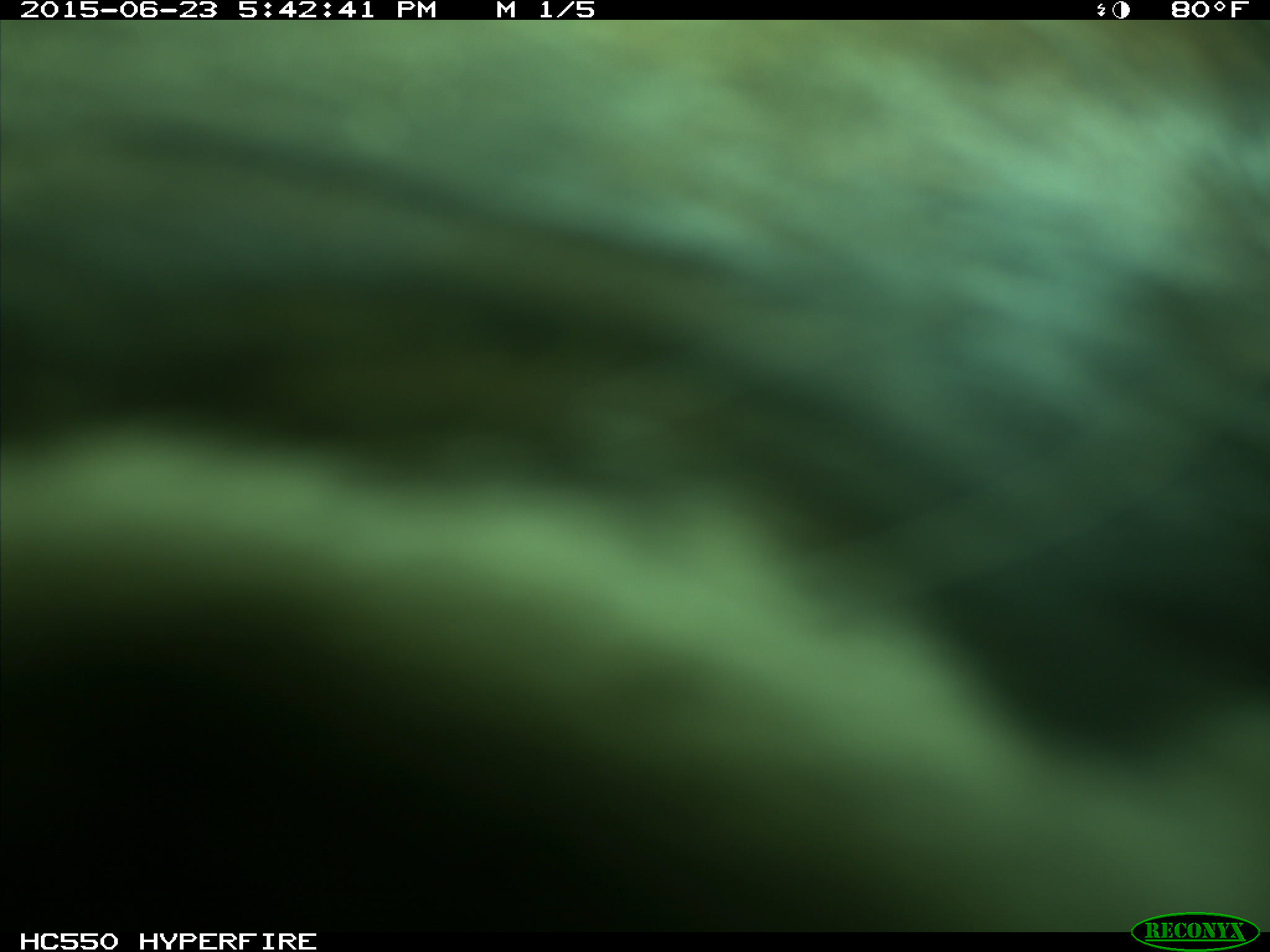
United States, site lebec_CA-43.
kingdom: Animalia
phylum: Chordata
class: Mammalia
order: Artiodactyla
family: Bovidae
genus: Bos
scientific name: Bos taurus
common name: domestic cow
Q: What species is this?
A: Bos taurus (domestic cow).